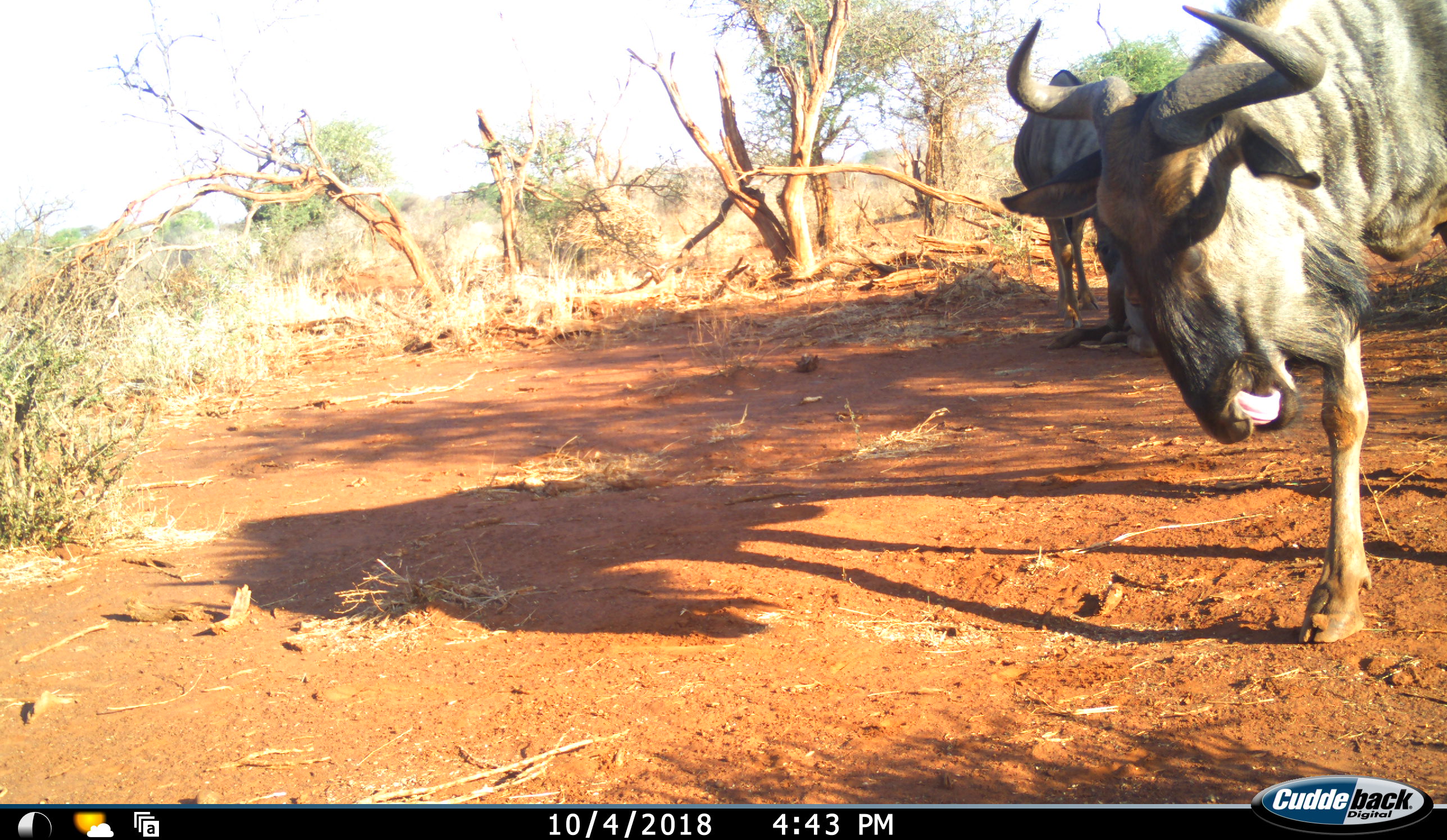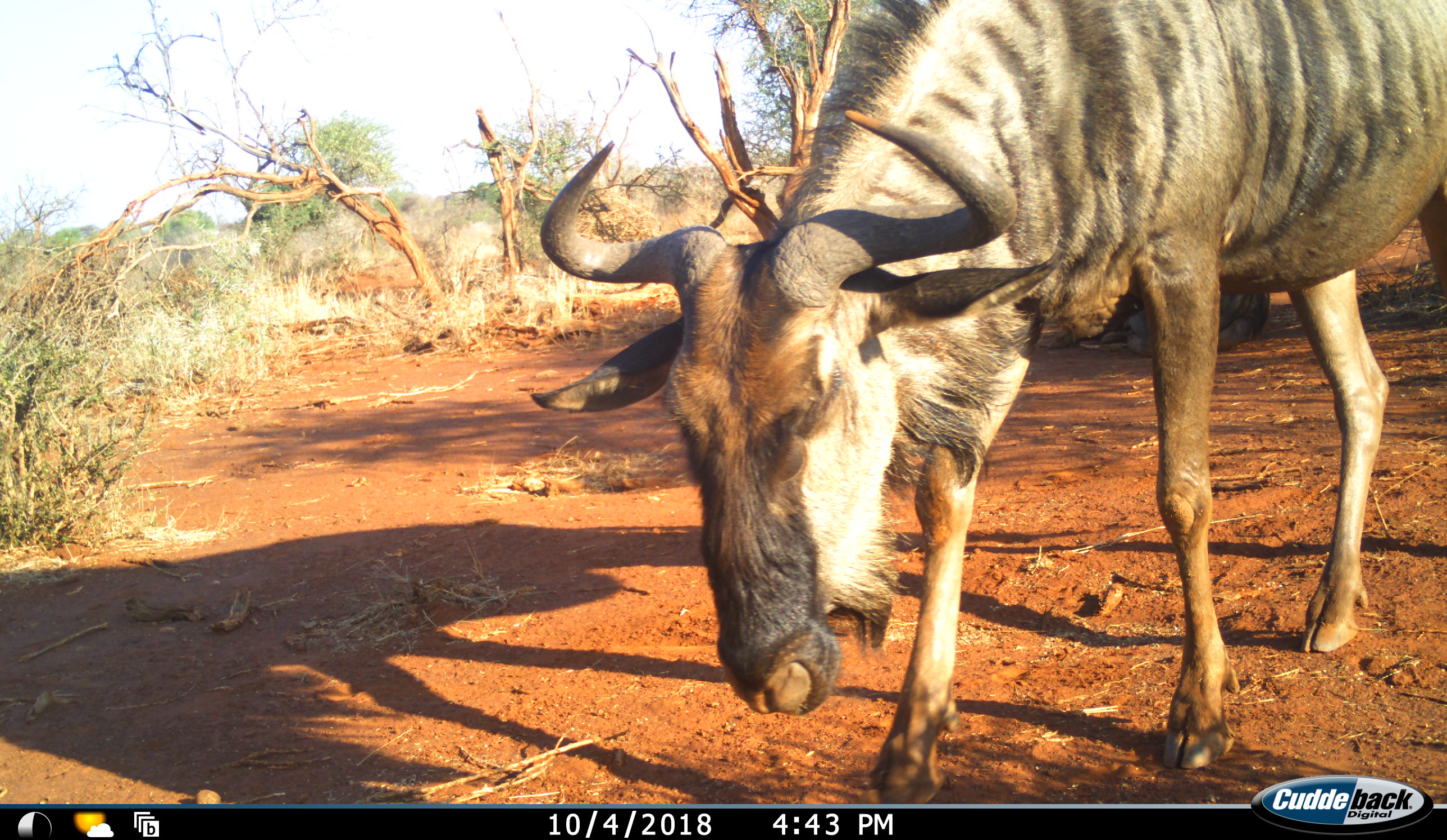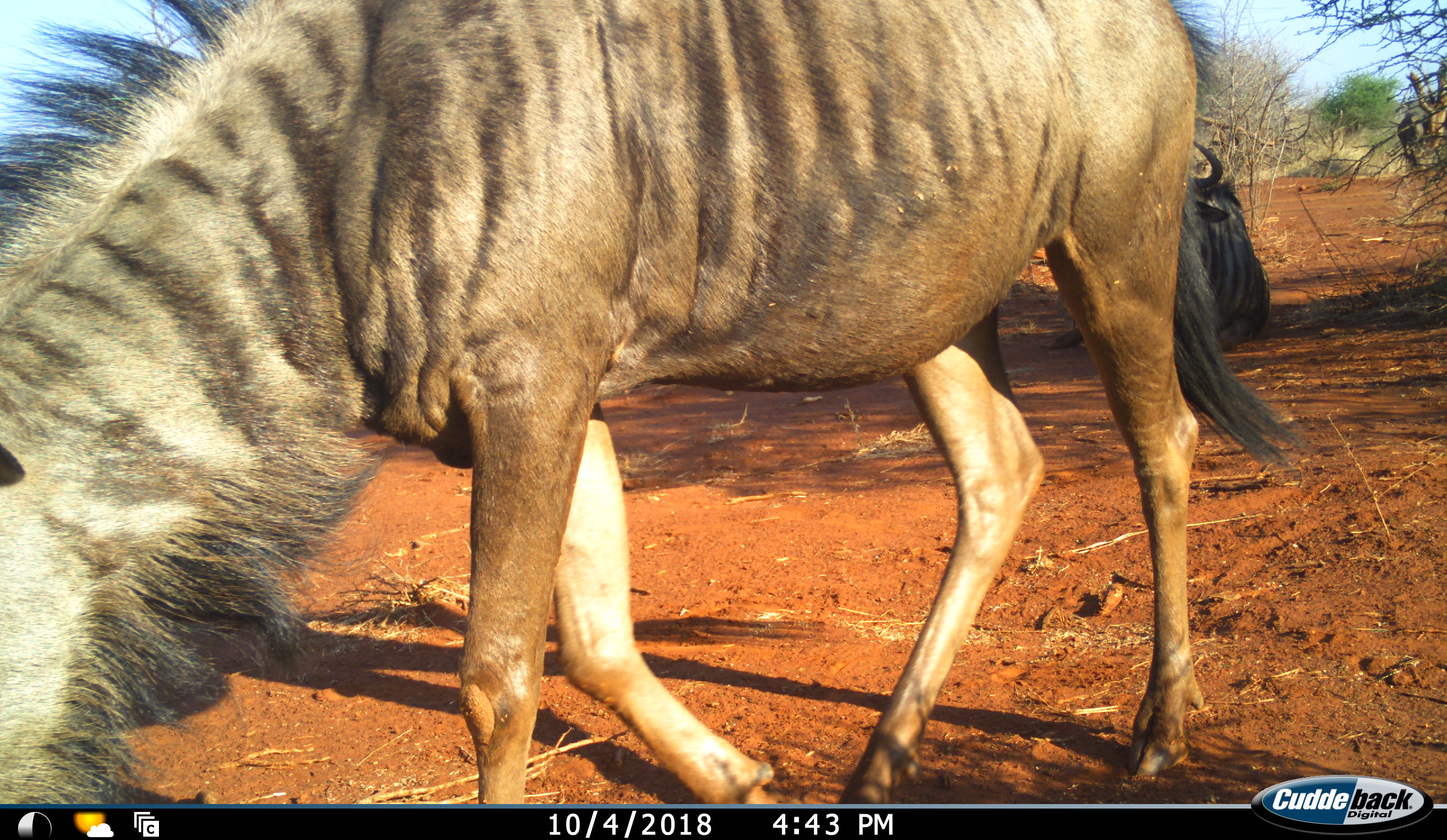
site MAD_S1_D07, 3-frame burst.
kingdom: Animalia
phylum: Chordata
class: Mammalia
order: Artiodactyla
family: Bovidae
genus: Connochaetes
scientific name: Connochaetes taurinus taurinus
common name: blue wildebeest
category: wildebeestblue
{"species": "wildebeestblue (blue wildebeest) (Connochaetes taurinus taurinus)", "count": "3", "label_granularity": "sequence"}